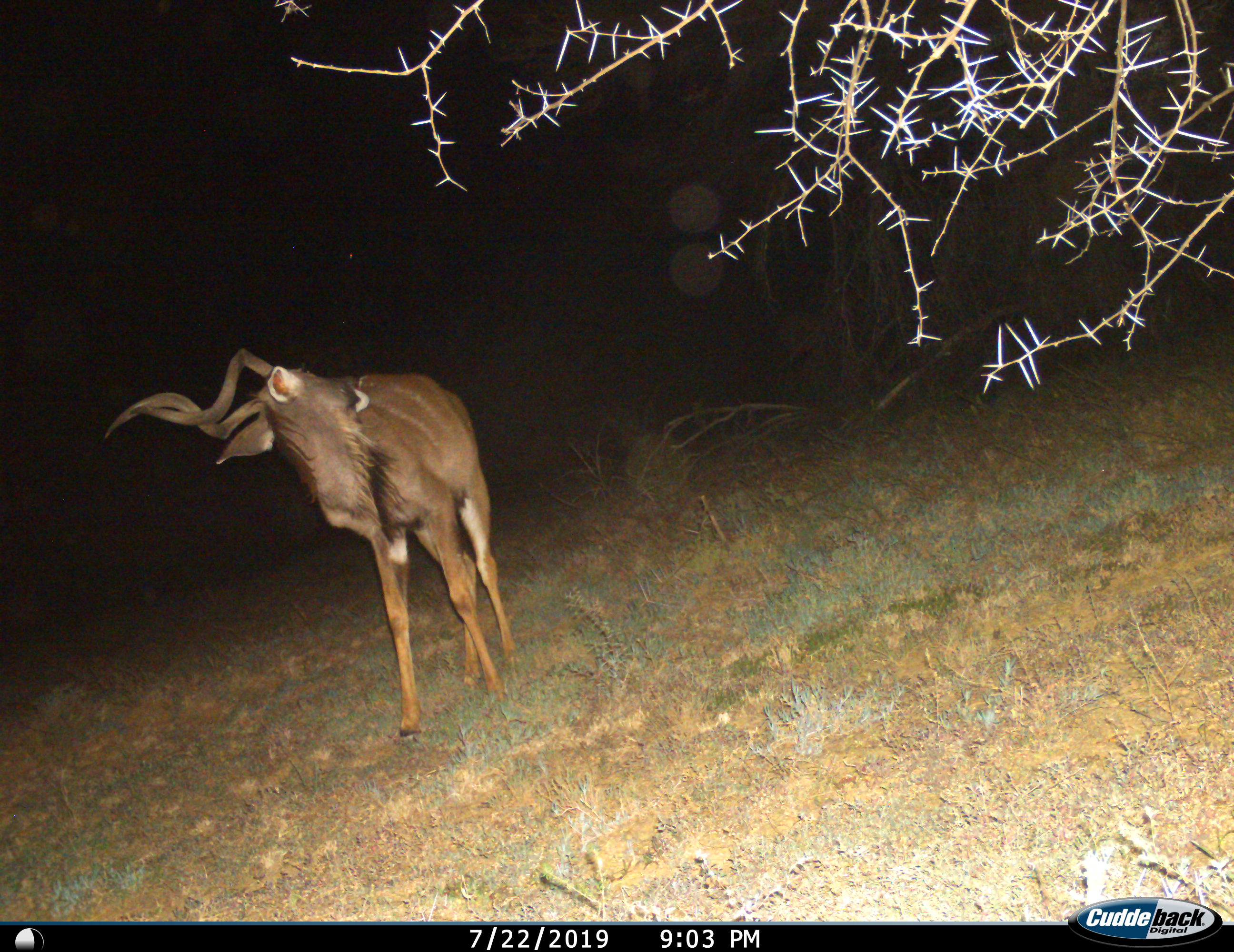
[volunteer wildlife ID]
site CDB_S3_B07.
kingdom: Animalia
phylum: Chordata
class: Mammalia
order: Artiodactyla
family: Bovidae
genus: Tragelaphus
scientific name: Tragelaphus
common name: kudu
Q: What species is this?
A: Kudu (Tragelaphus).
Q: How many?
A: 1.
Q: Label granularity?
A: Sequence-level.